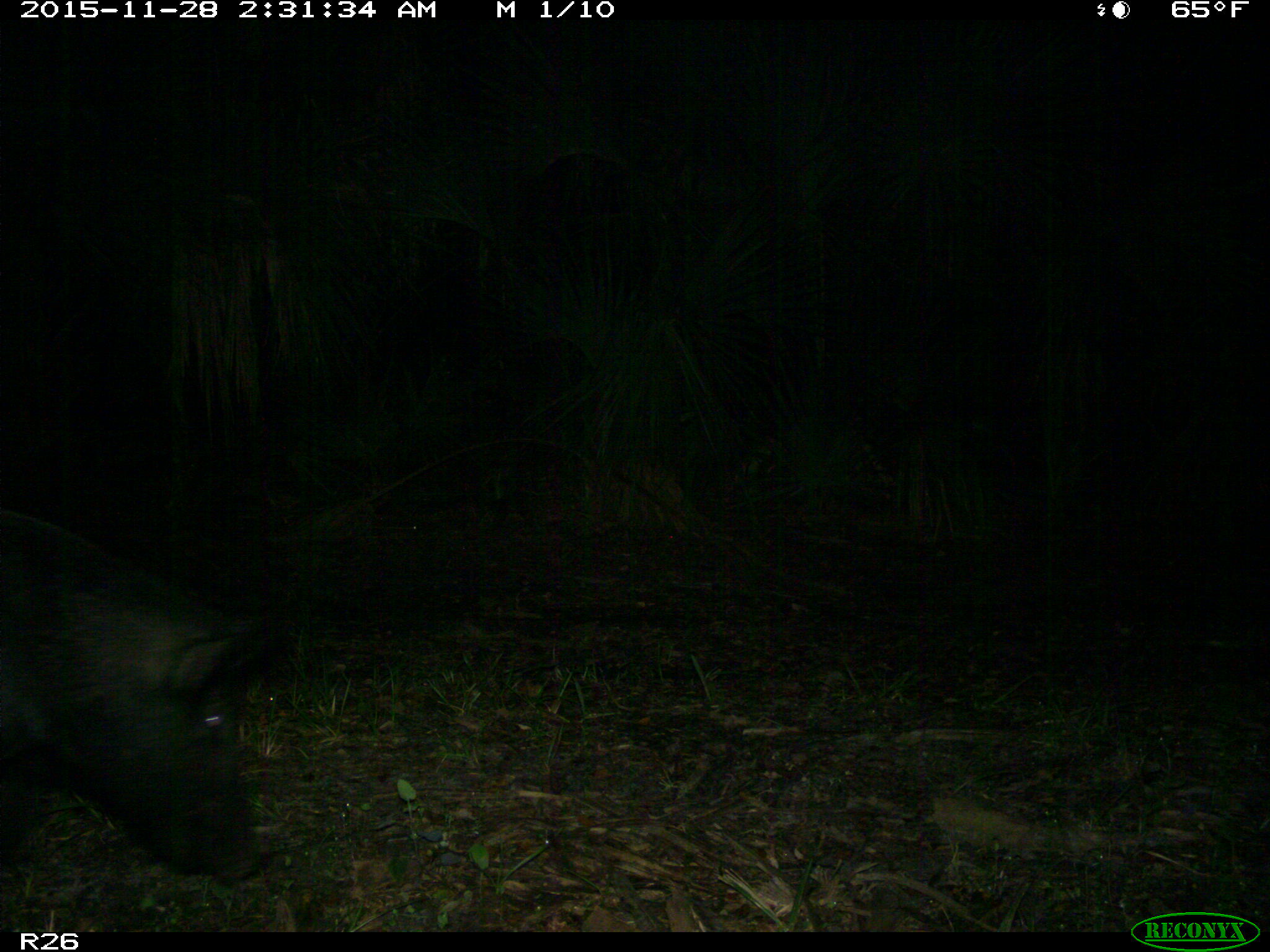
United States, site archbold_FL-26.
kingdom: Animalia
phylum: Chordata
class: Mammalia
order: Artiodactyla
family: Suidae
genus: Sus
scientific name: Sus scrofa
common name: wild boar